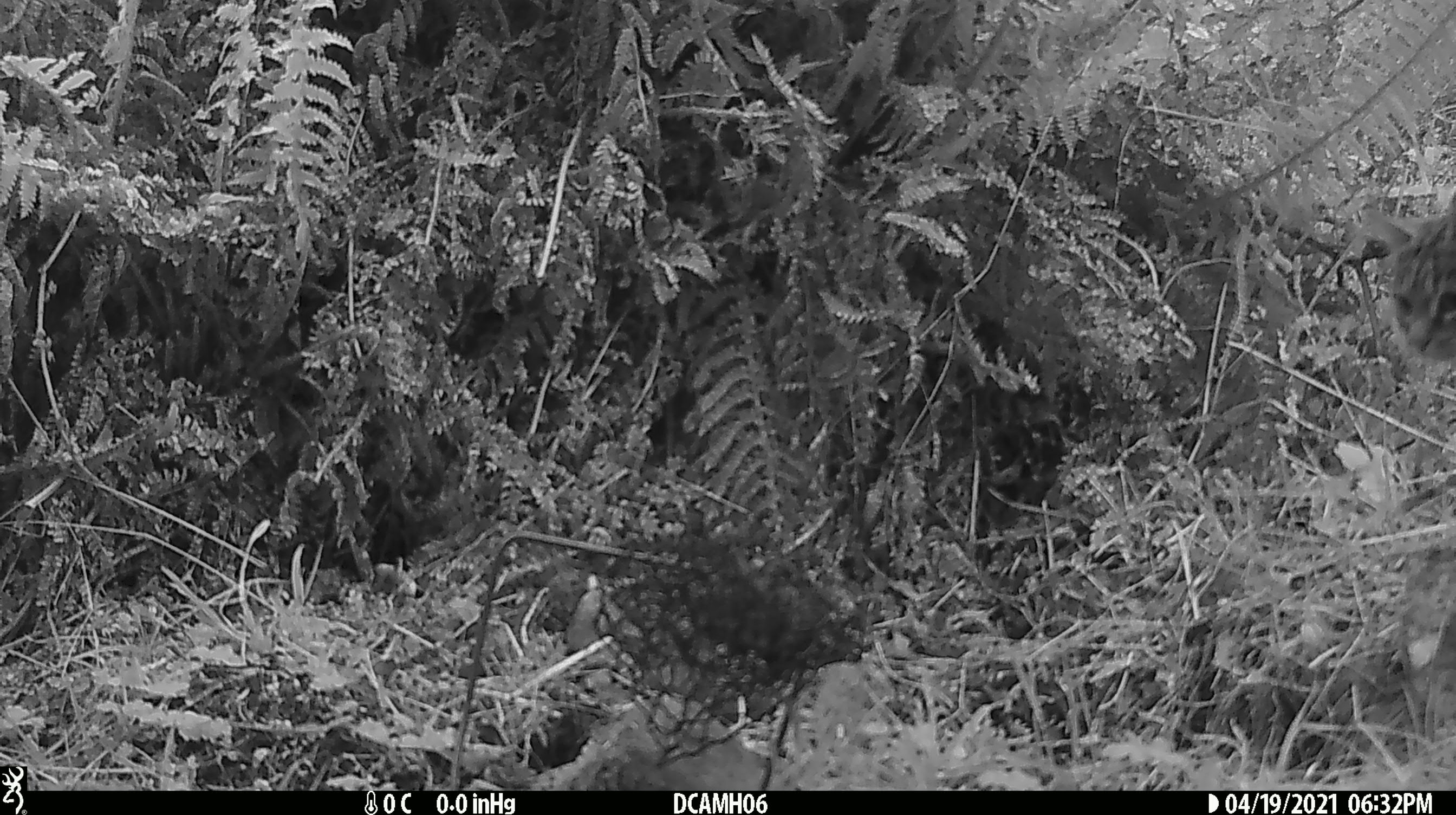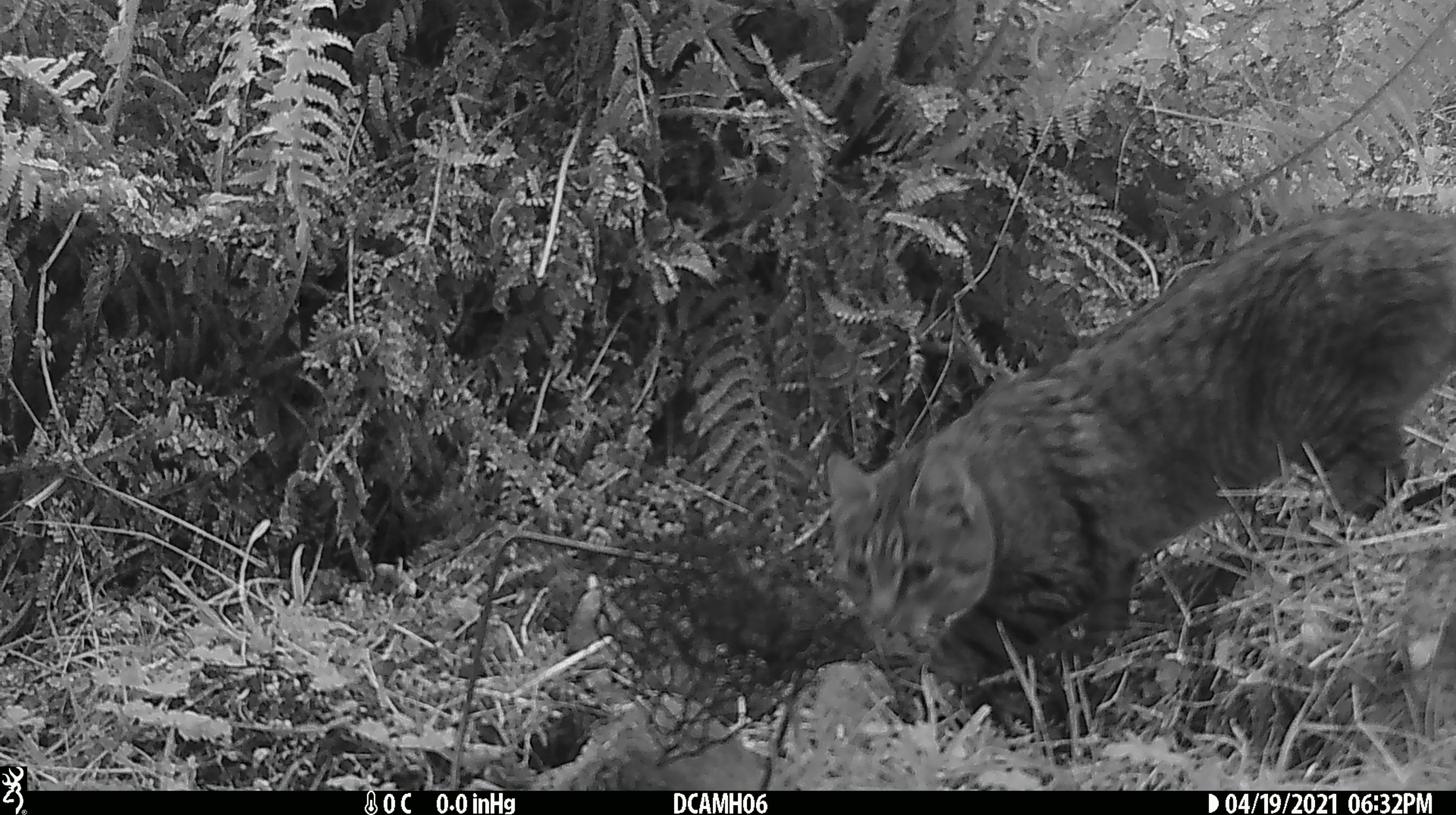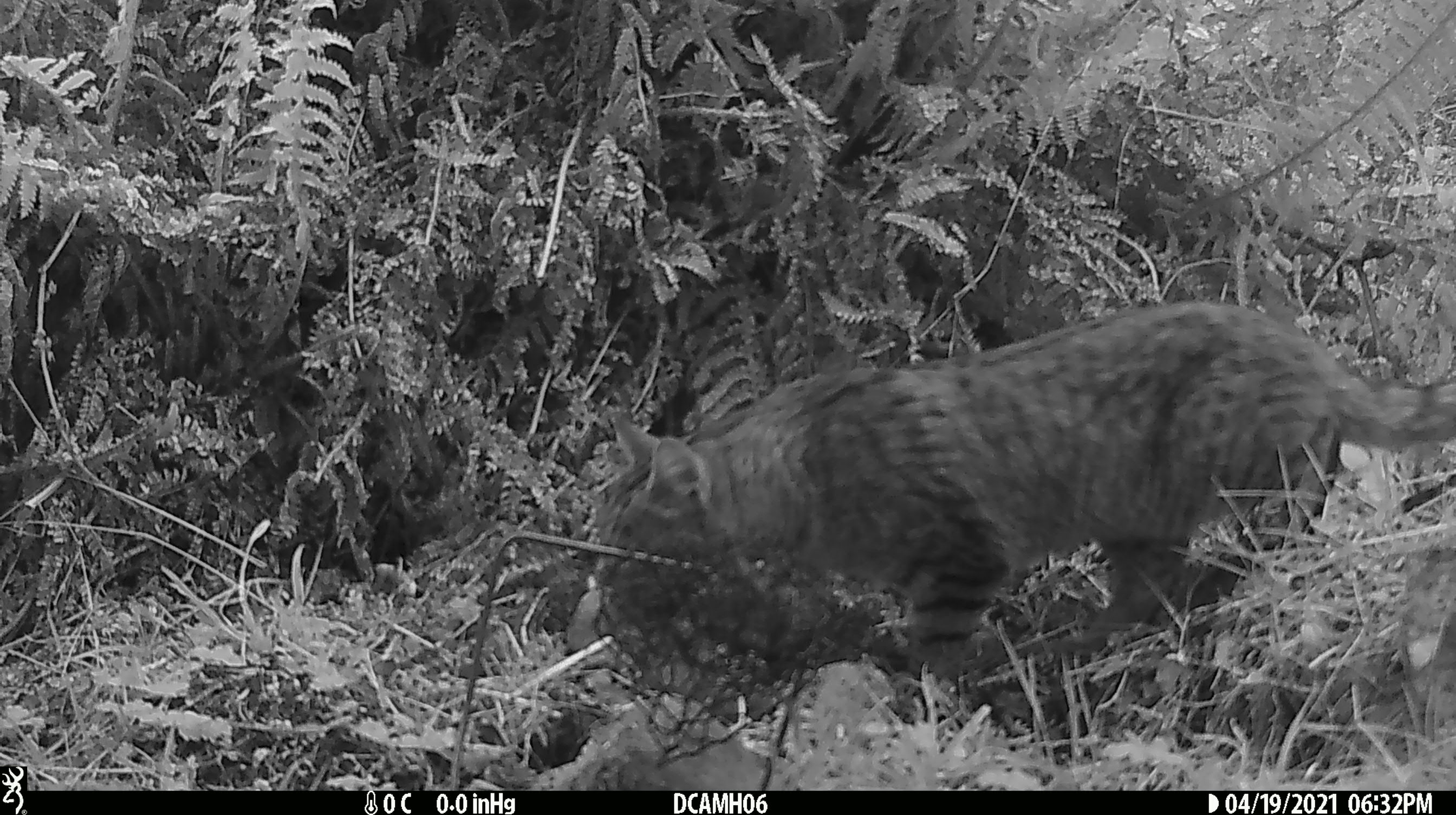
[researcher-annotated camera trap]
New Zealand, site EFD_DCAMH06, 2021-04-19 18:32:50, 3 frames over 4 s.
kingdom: Animalia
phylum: Chordata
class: Mammalia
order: Carnivora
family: Felidae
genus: Felis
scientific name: Felis catus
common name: domestic cat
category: cat